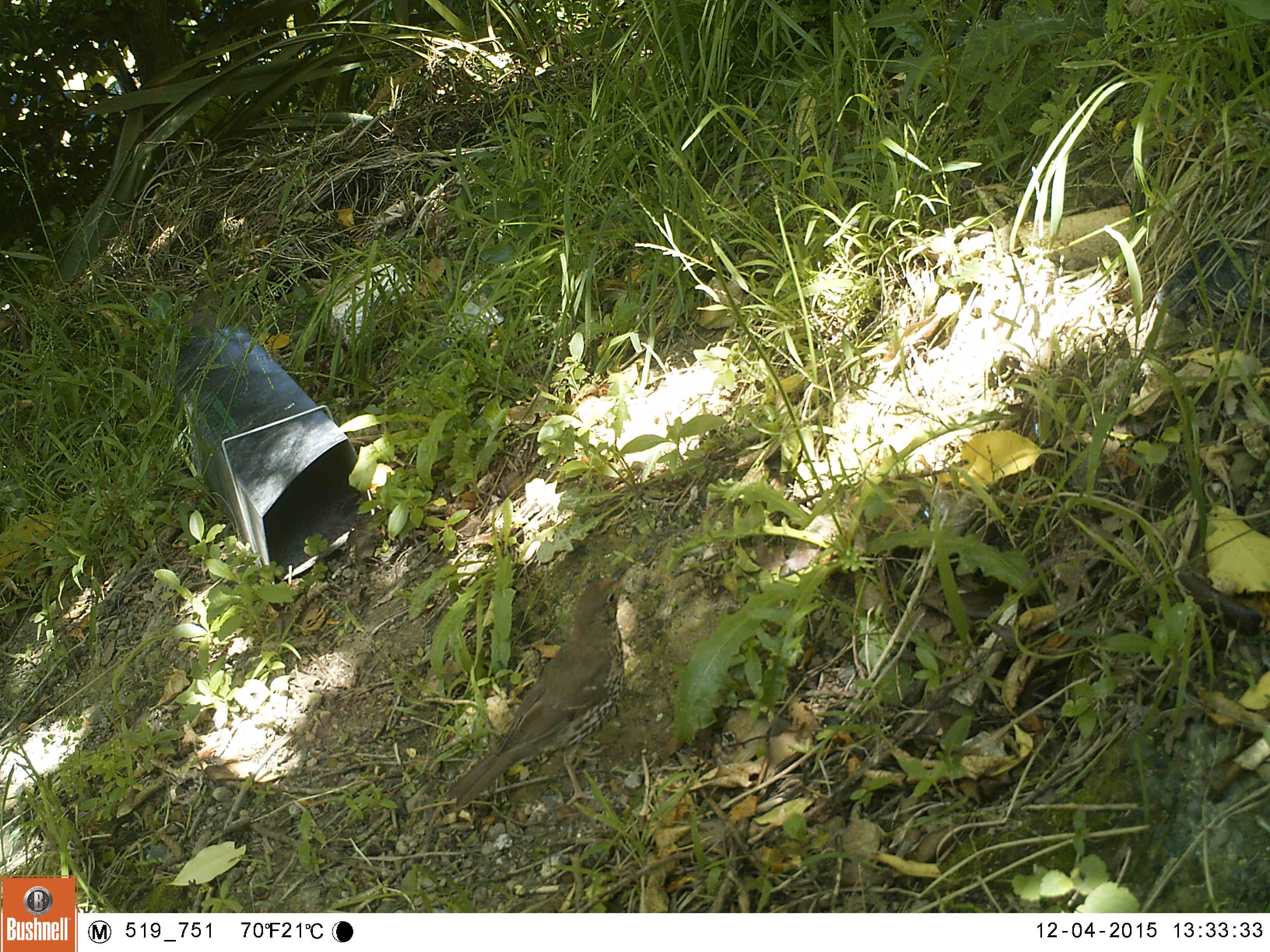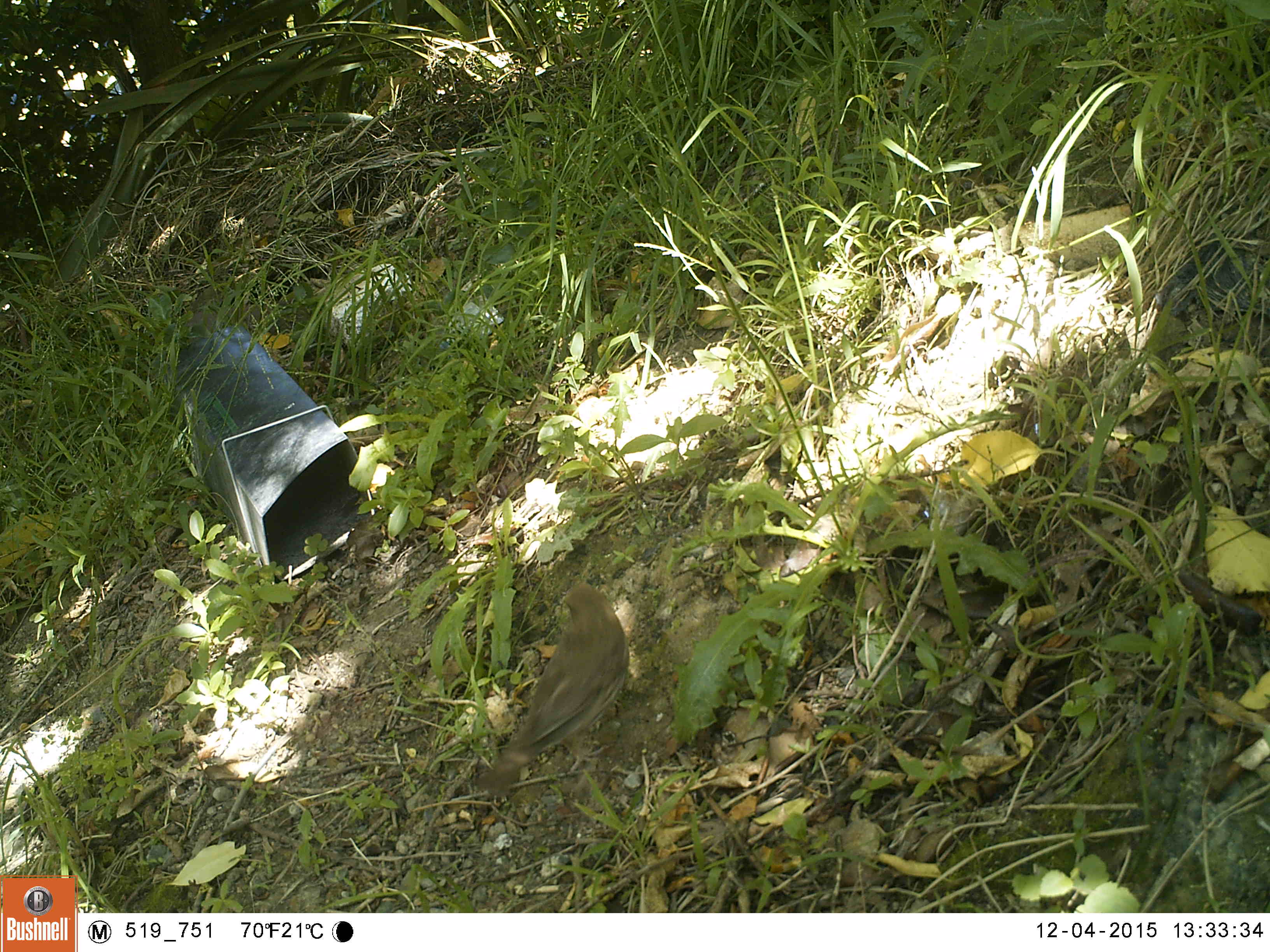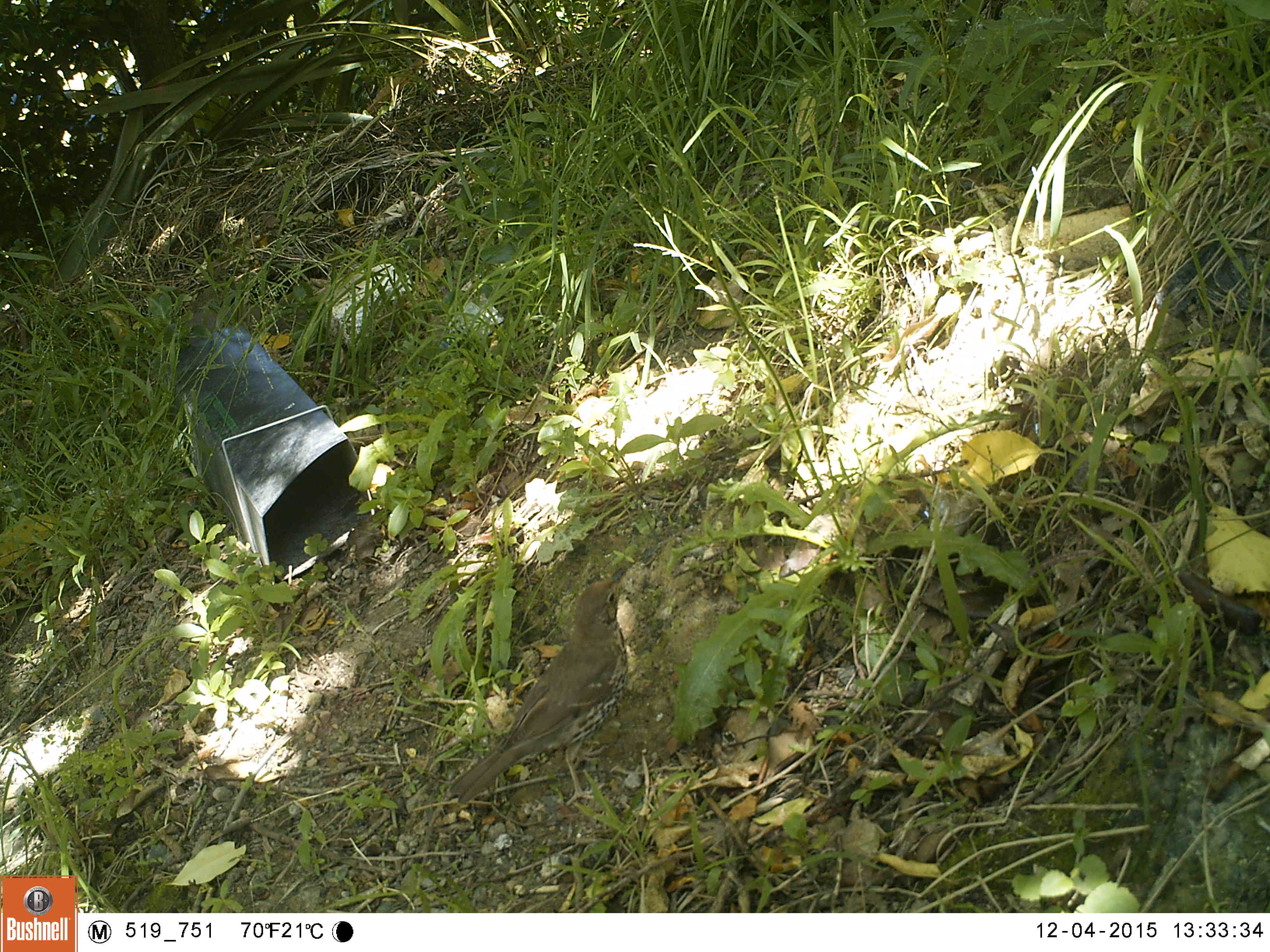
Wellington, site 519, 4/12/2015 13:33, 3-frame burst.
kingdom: Animalia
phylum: Chordata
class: Aves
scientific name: Aves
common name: bird